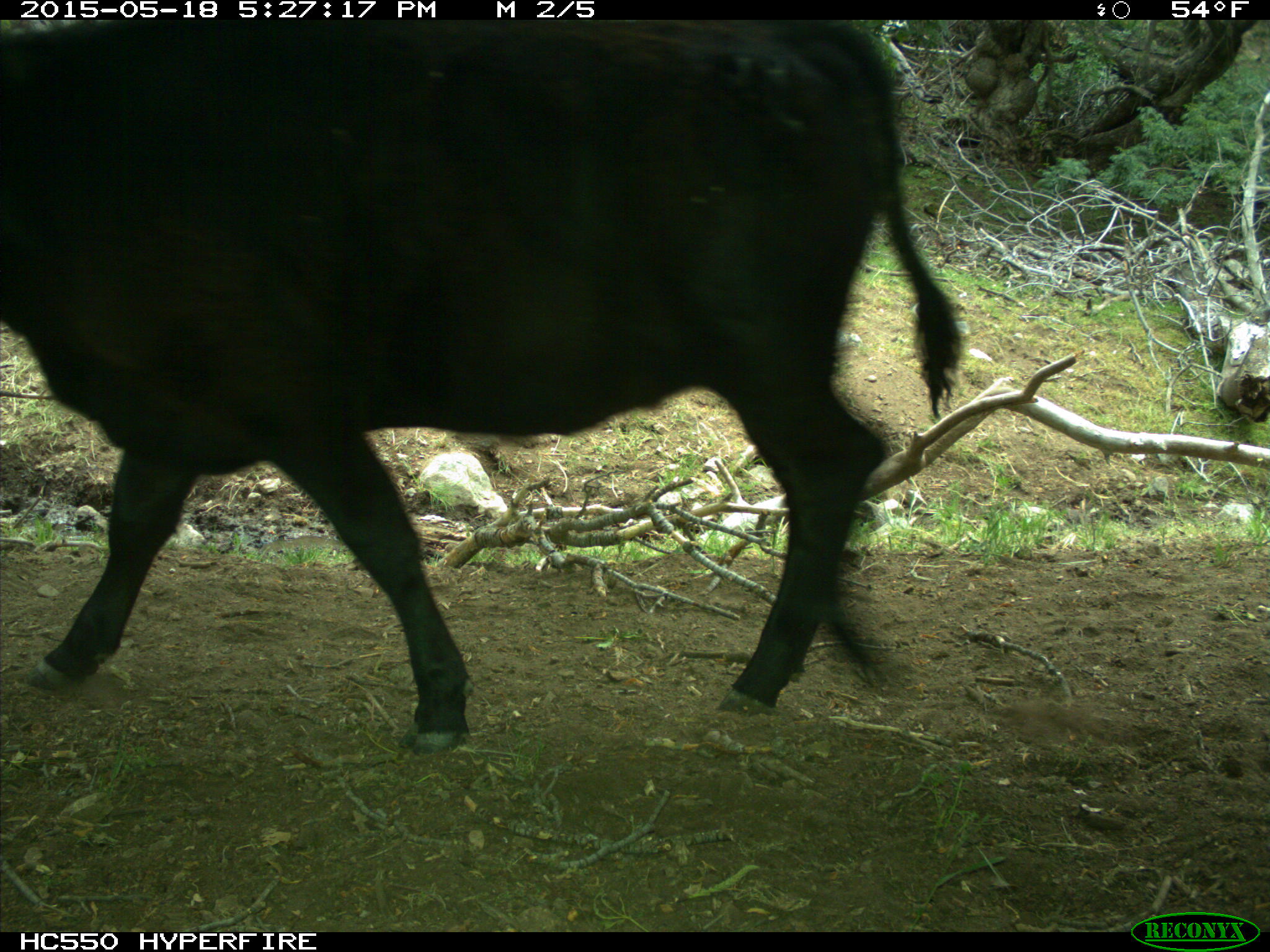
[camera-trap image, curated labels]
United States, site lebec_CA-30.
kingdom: Animalia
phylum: Chordata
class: Mammalia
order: Artiodactyla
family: Bovidae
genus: Bos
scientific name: Bos taurus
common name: domestic cow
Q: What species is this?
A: Bos taurus (domestic cow).